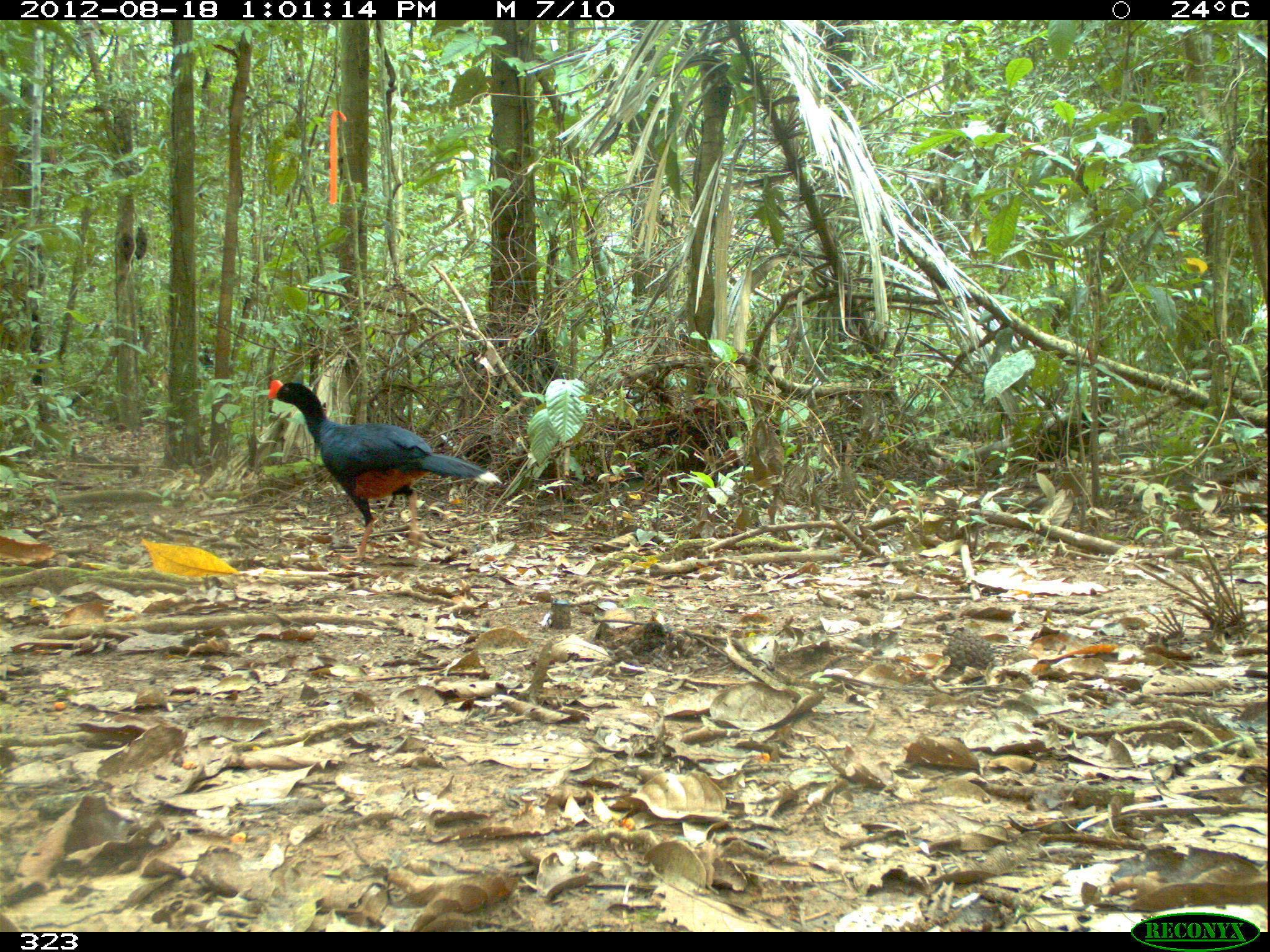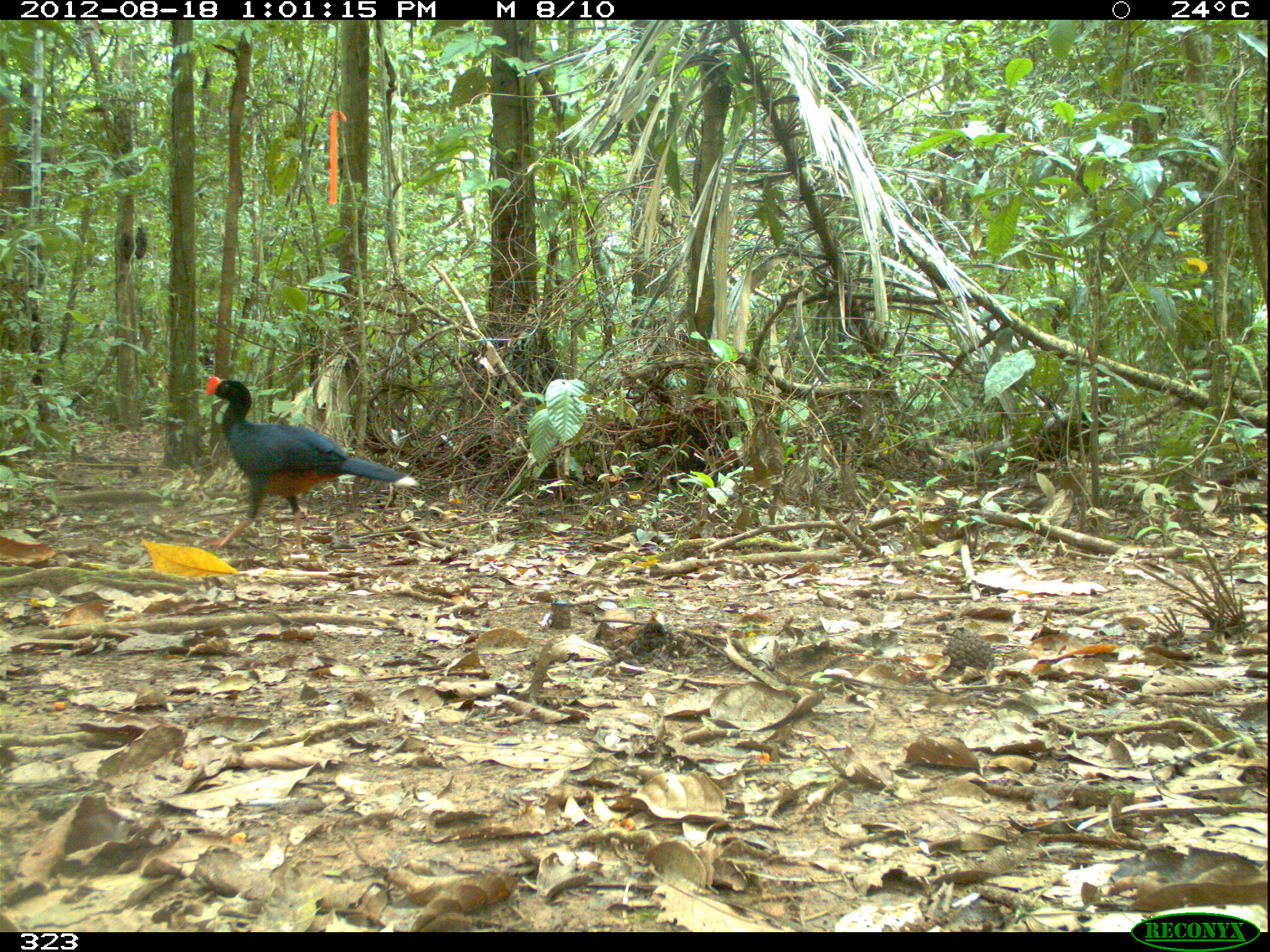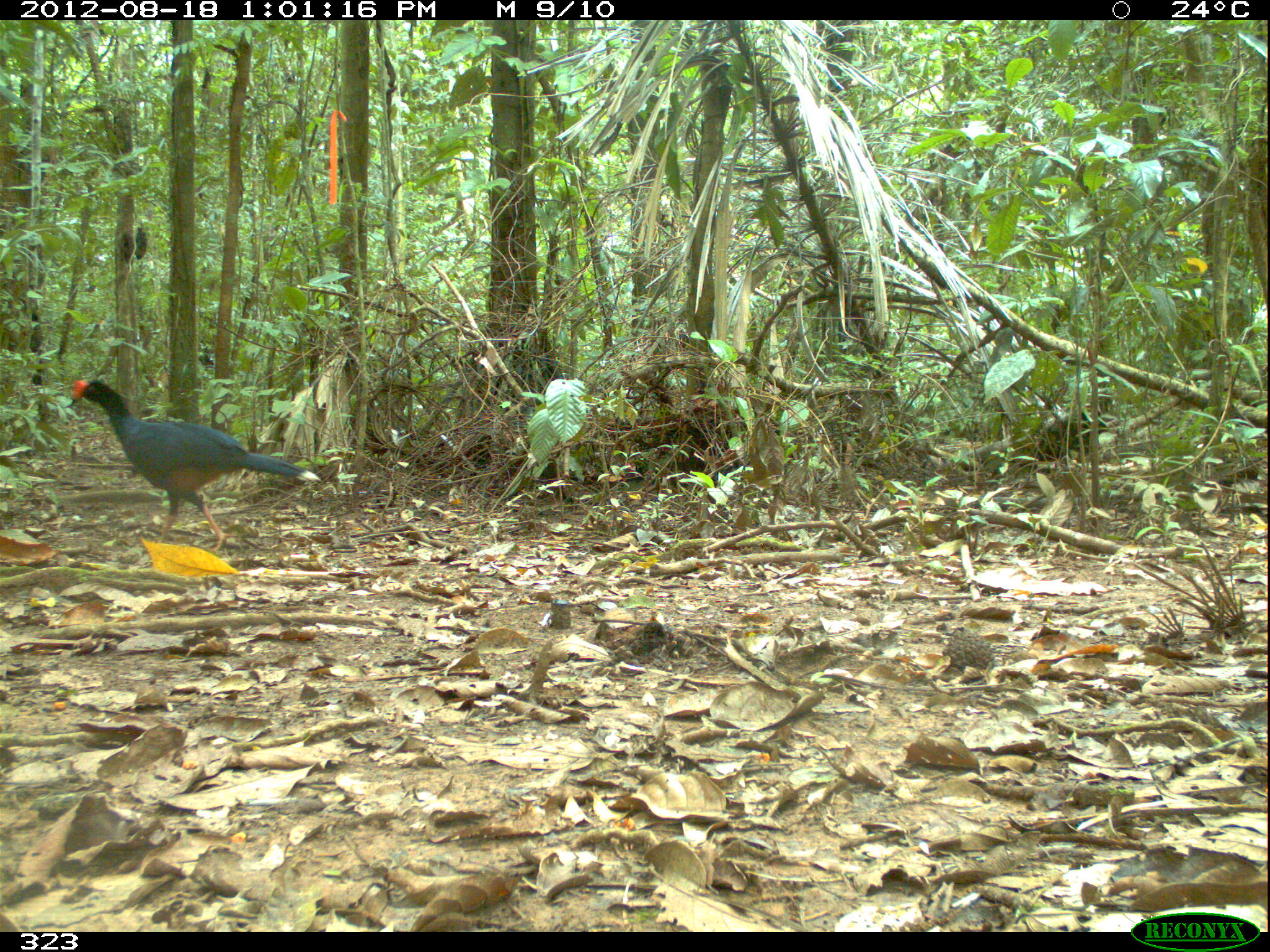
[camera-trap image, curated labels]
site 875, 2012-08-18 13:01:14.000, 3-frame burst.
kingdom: Animalia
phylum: Chordata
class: Aves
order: Galliformes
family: Cracidae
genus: Mitu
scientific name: Mitu tuberosum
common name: razor-billed curassow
Mitu tuberosum (razor-billed curassow).